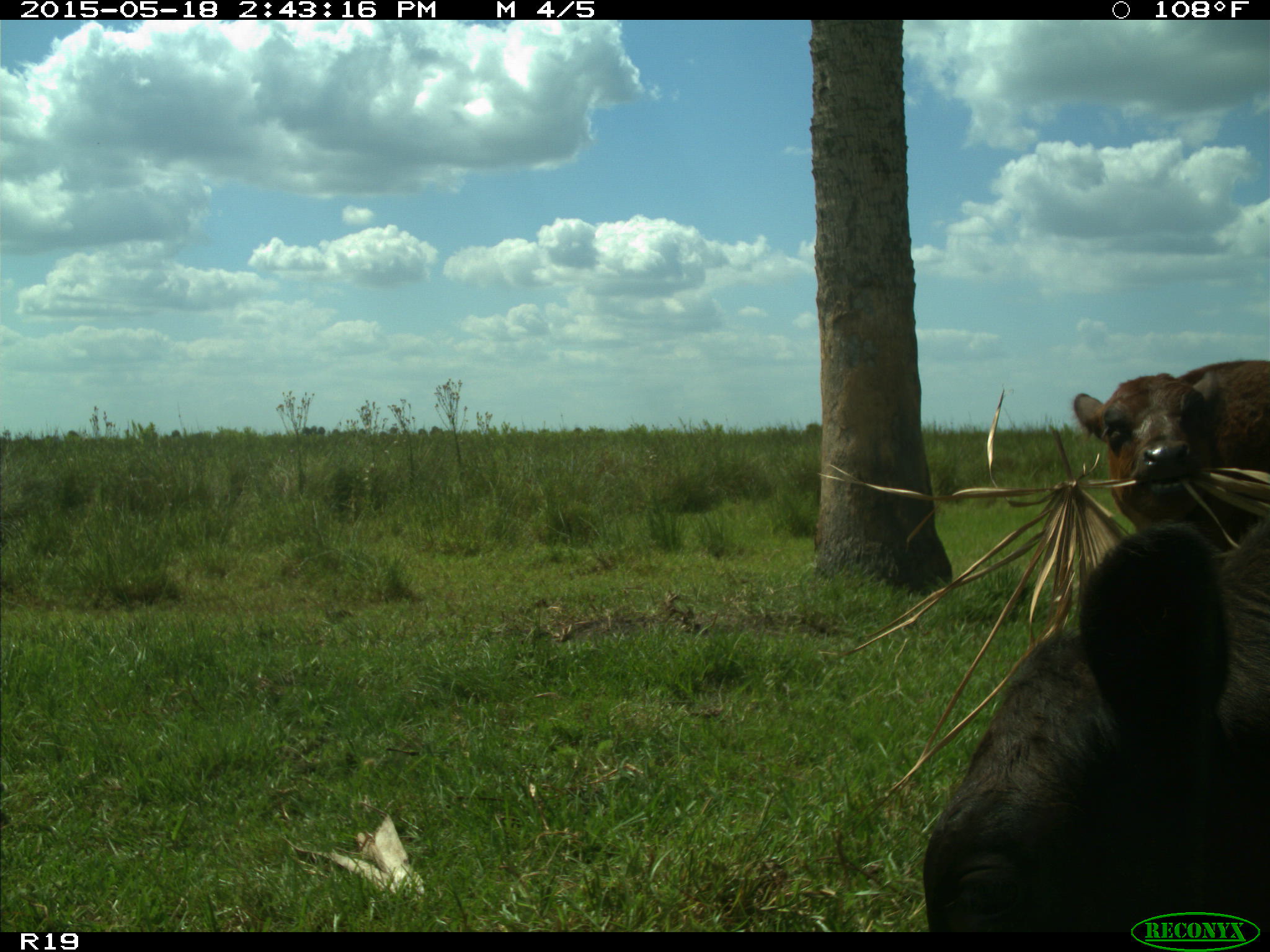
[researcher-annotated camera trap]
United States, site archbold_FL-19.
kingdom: Animalia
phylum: Chordata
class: Mammalia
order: Artiodactyla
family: Bovidae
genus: Bos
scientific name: Bos taurus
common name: domestic cow